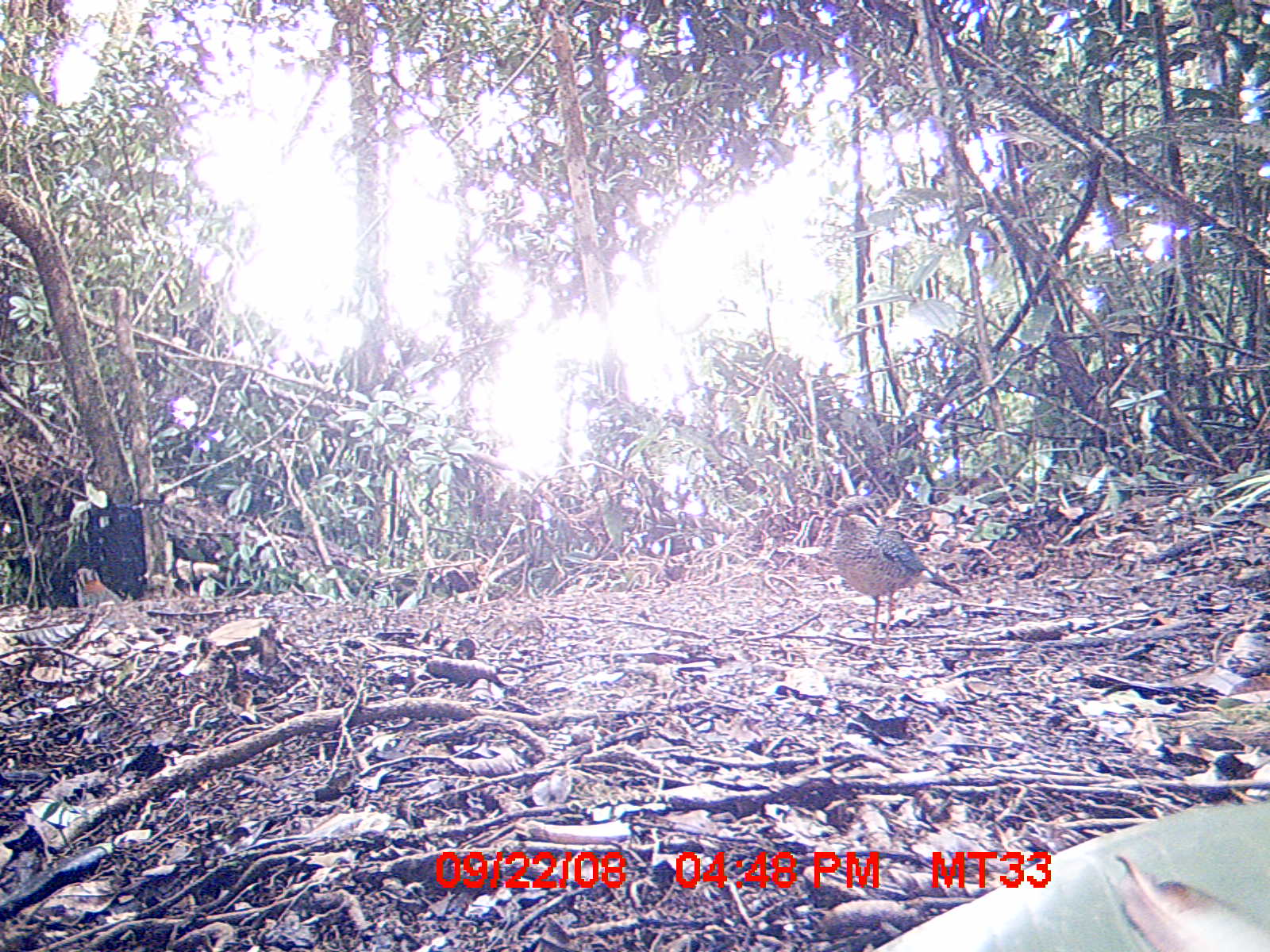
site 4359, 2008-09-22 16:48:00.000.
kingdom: Animalia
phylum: Chordata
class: Aves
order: Coraciiformes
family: Brachypteraciidae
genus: Brachypteracias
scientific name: Brachypteracias squamiger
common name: scaly ground-roller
Brachypteracias squamiger (scaly ground-roller), count 1.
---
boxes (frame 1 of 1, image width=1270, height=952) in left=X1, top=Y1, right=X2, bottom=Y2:
brachypteracias squamiger: left=824, top=508, right=961, bottom=642